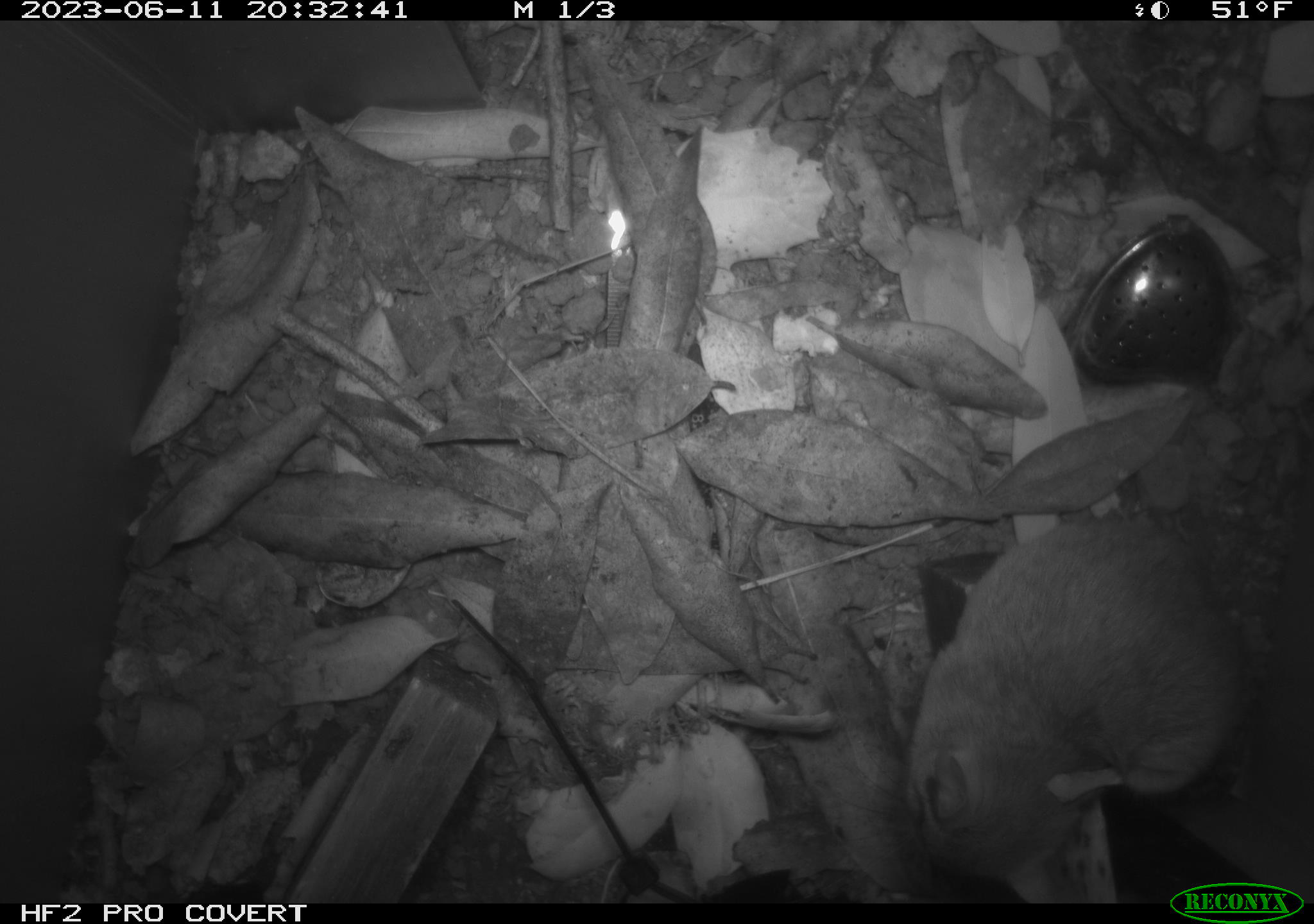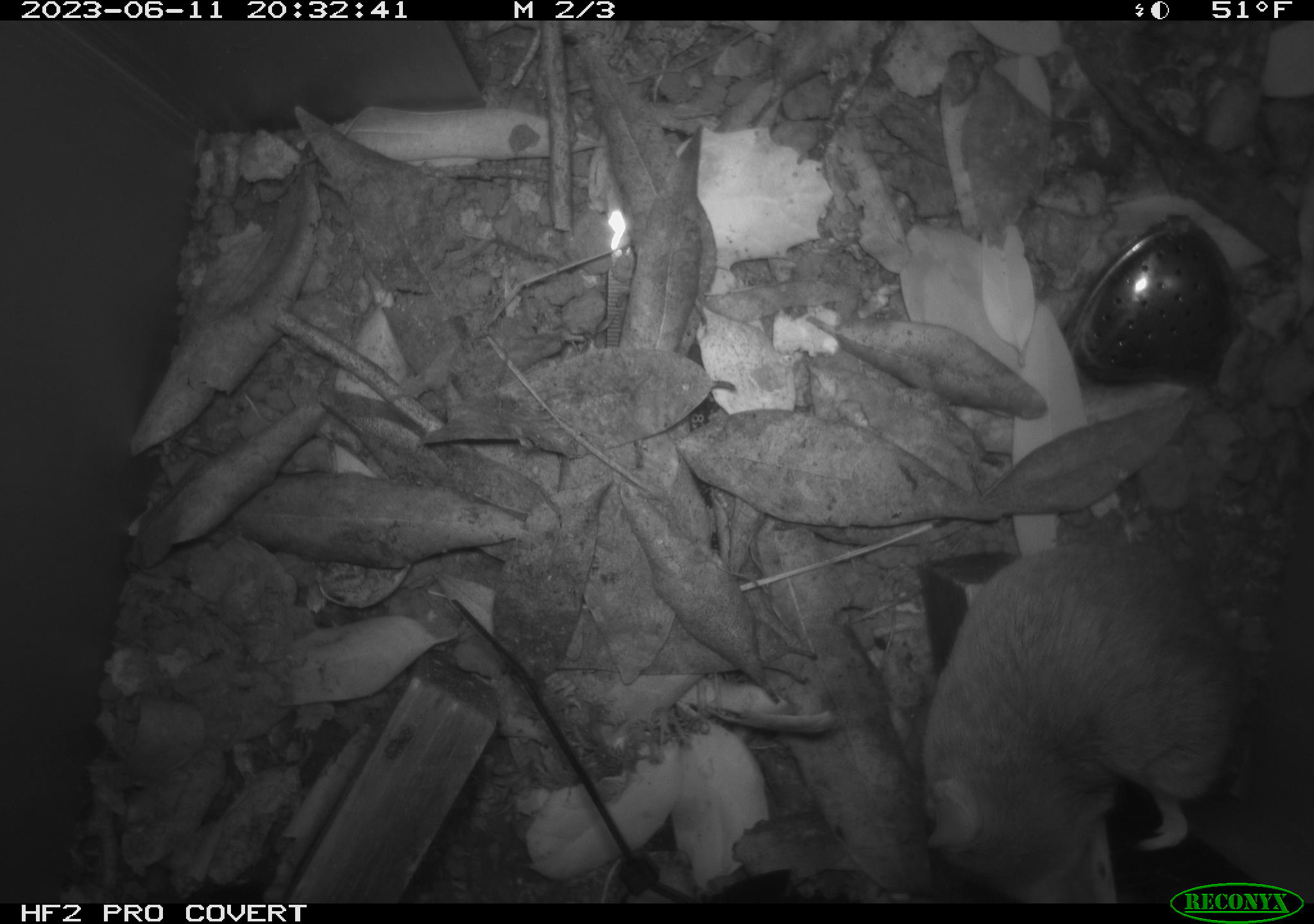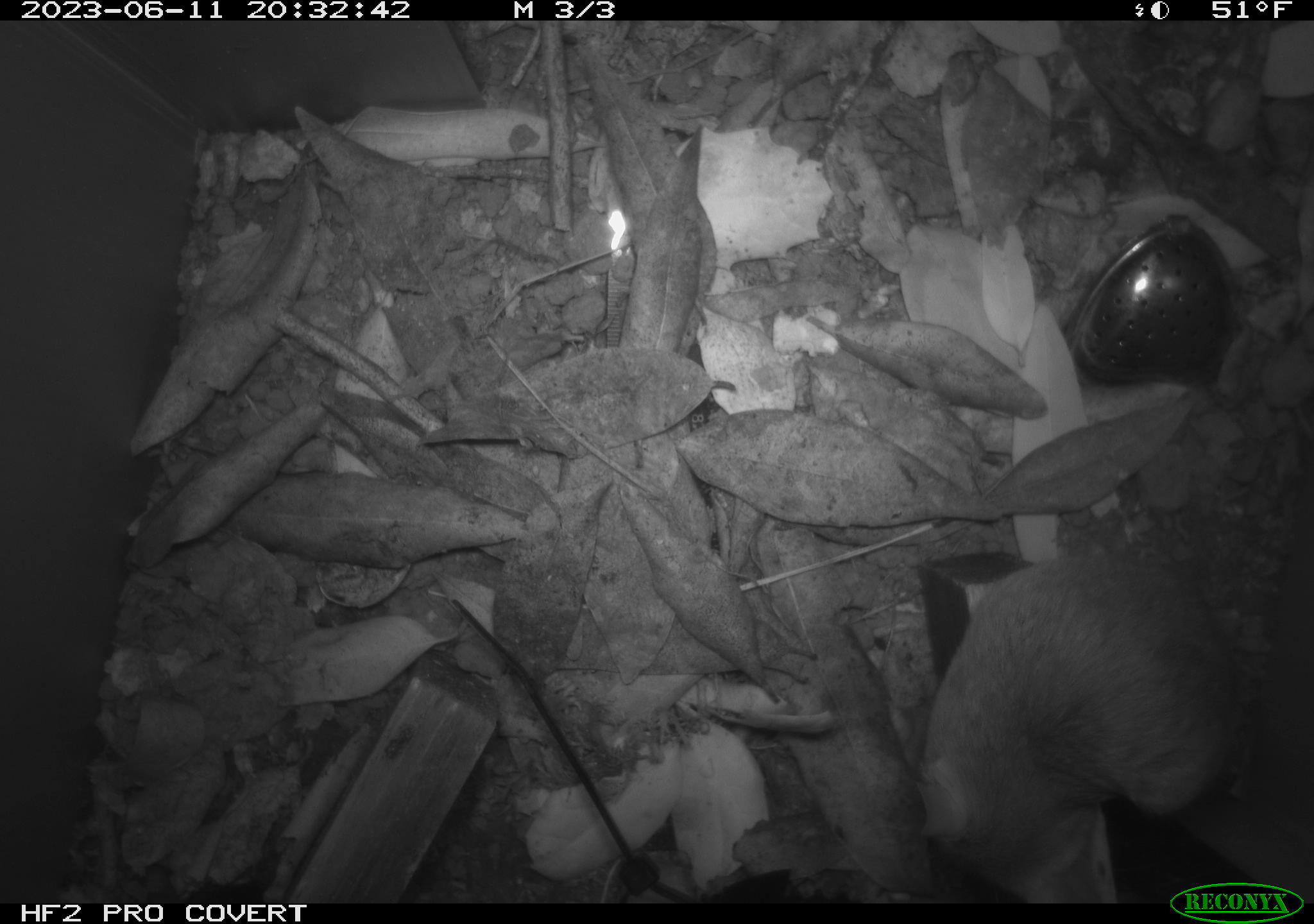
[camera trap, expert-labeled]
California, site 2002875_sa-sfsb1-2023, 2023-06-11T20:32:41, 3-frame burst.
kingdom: Animalia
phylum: Chordata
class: Mammalia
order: Rodentia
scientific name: Rodentia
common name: mouse species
Mouse species (Rodentia).